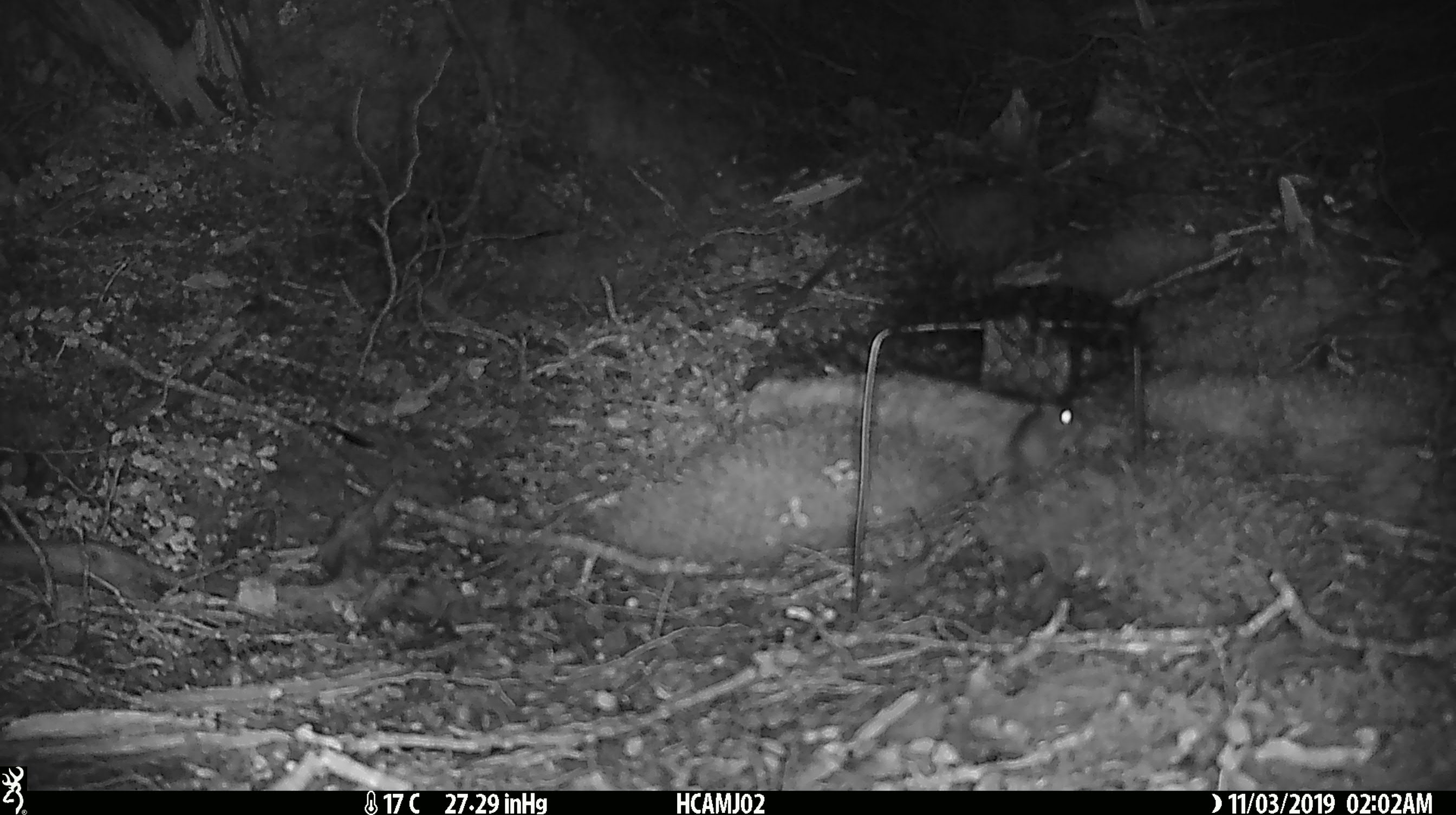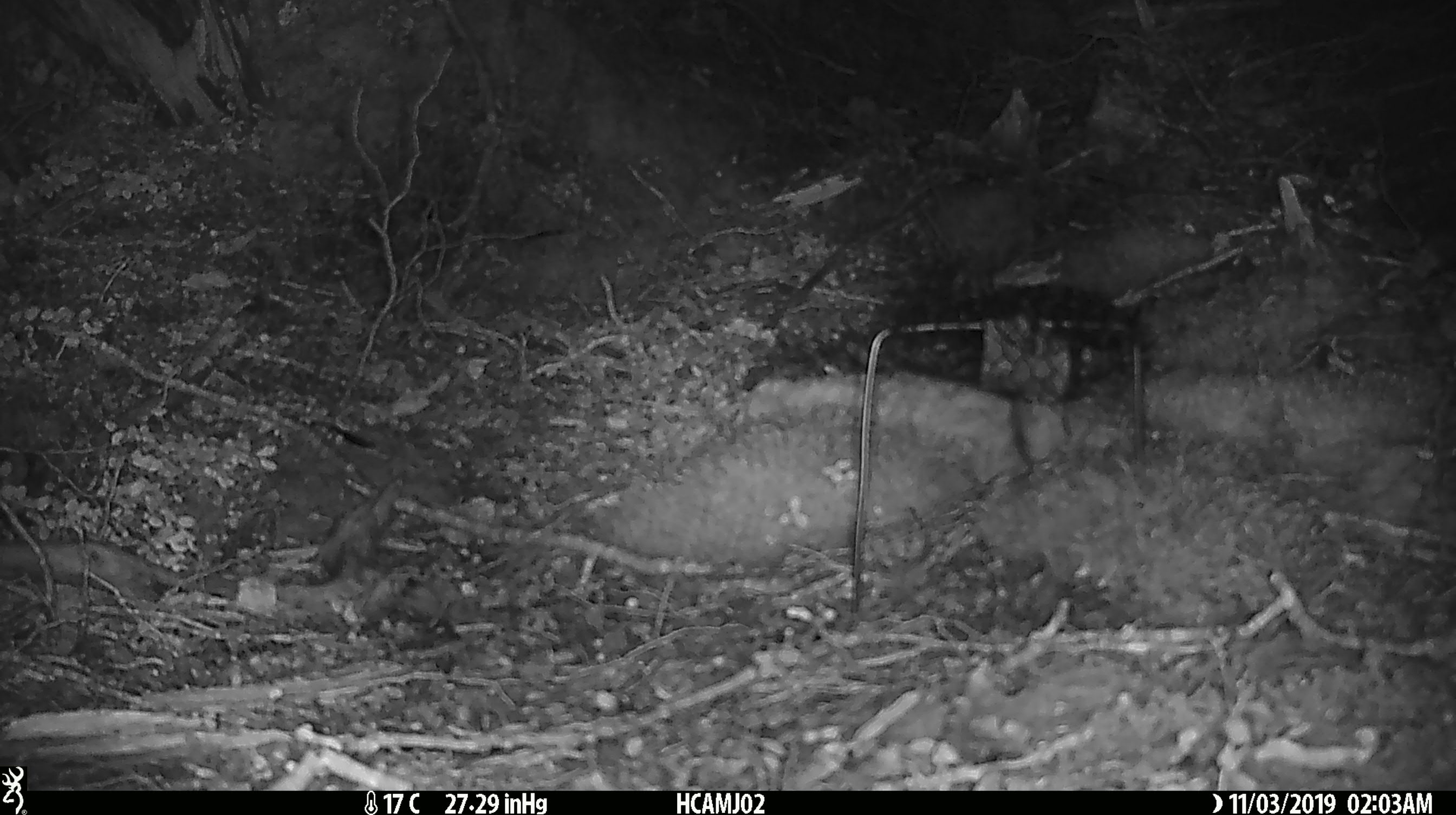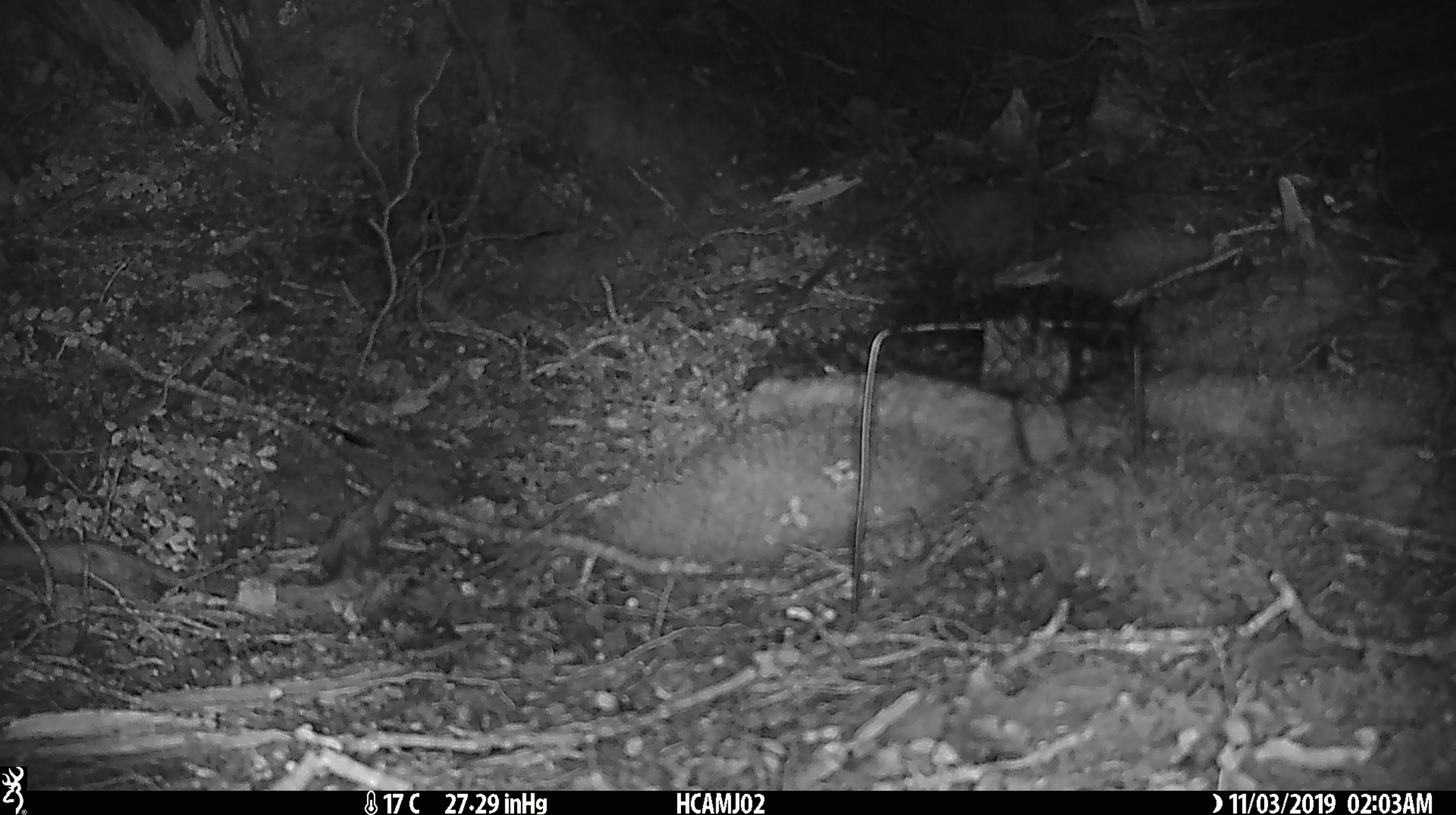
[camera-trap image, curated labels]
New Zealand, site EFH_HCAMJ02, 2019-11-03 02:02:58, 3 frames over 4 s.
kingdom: Animalia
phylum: Chordata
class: Mammalia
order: Rodentia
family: Muridae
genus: Mus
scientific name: Mus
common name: mouse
Mouse (Mus).